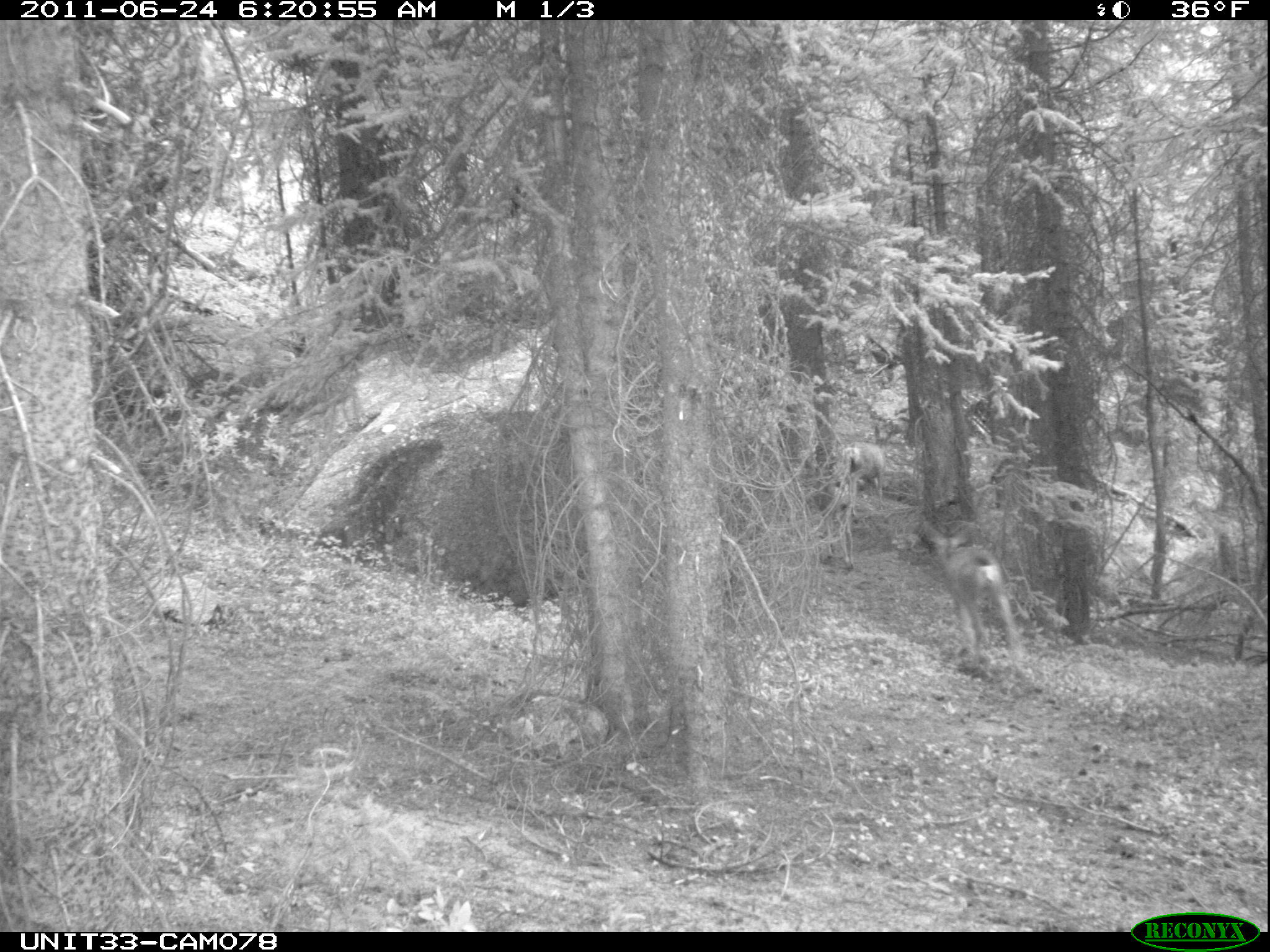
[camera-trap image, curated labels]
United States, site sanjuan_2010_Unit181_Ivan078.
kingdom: Animalia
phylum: Chordata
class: Mammalia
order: Artiodactyla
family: Cervidae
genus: Odocoileus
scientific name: Odocoileus hemionus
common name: mule deer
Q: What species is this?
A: Odocoileus hemionus (mule deer).